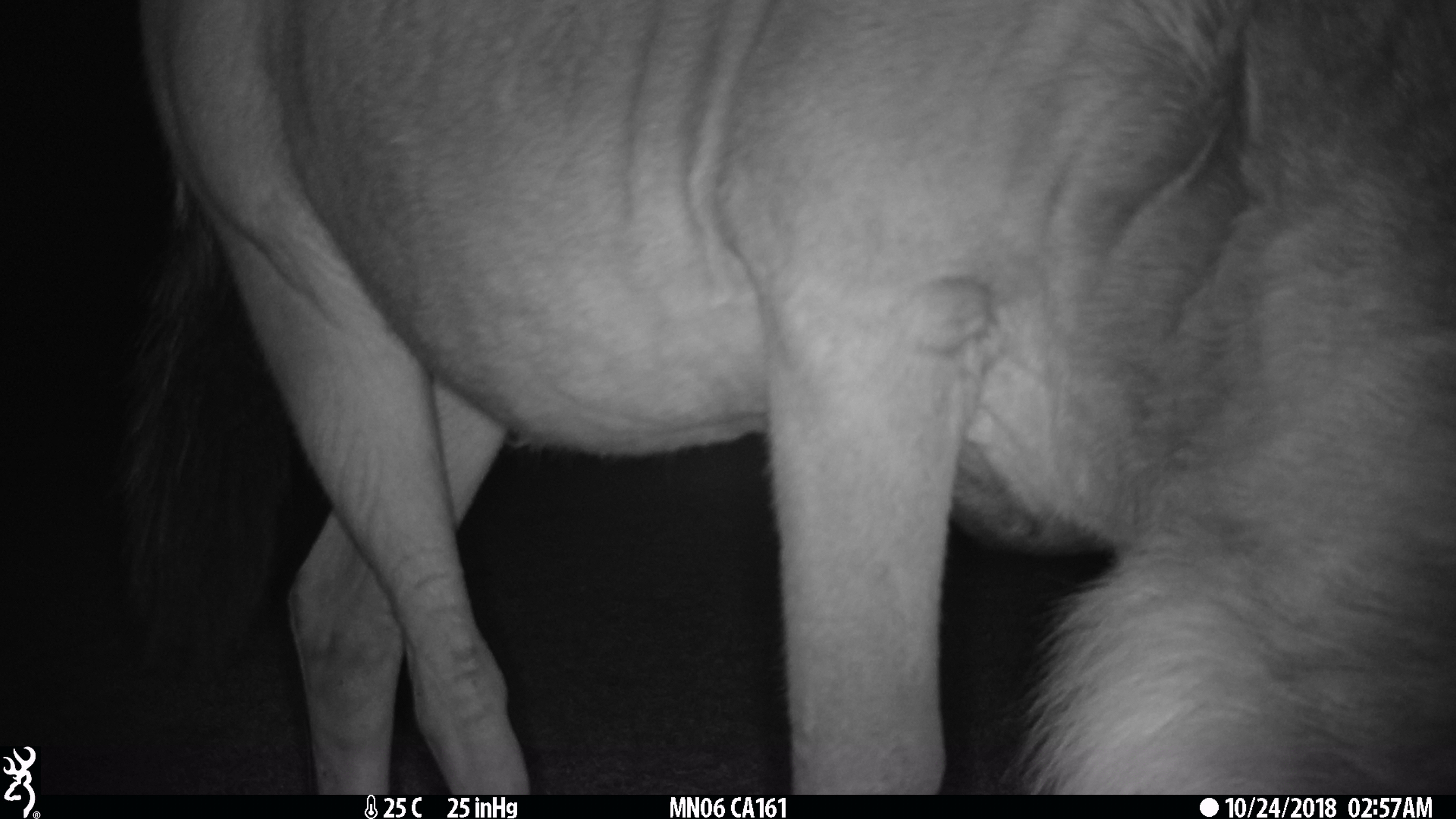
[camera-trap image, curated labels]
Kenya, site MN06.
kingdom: Animalia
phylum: Chordata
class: Mammalia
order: Artiodactyla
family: Bovidae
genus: Connochaetes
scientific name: Connochaetes taurinus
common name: blue wildebeest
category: wildebeest